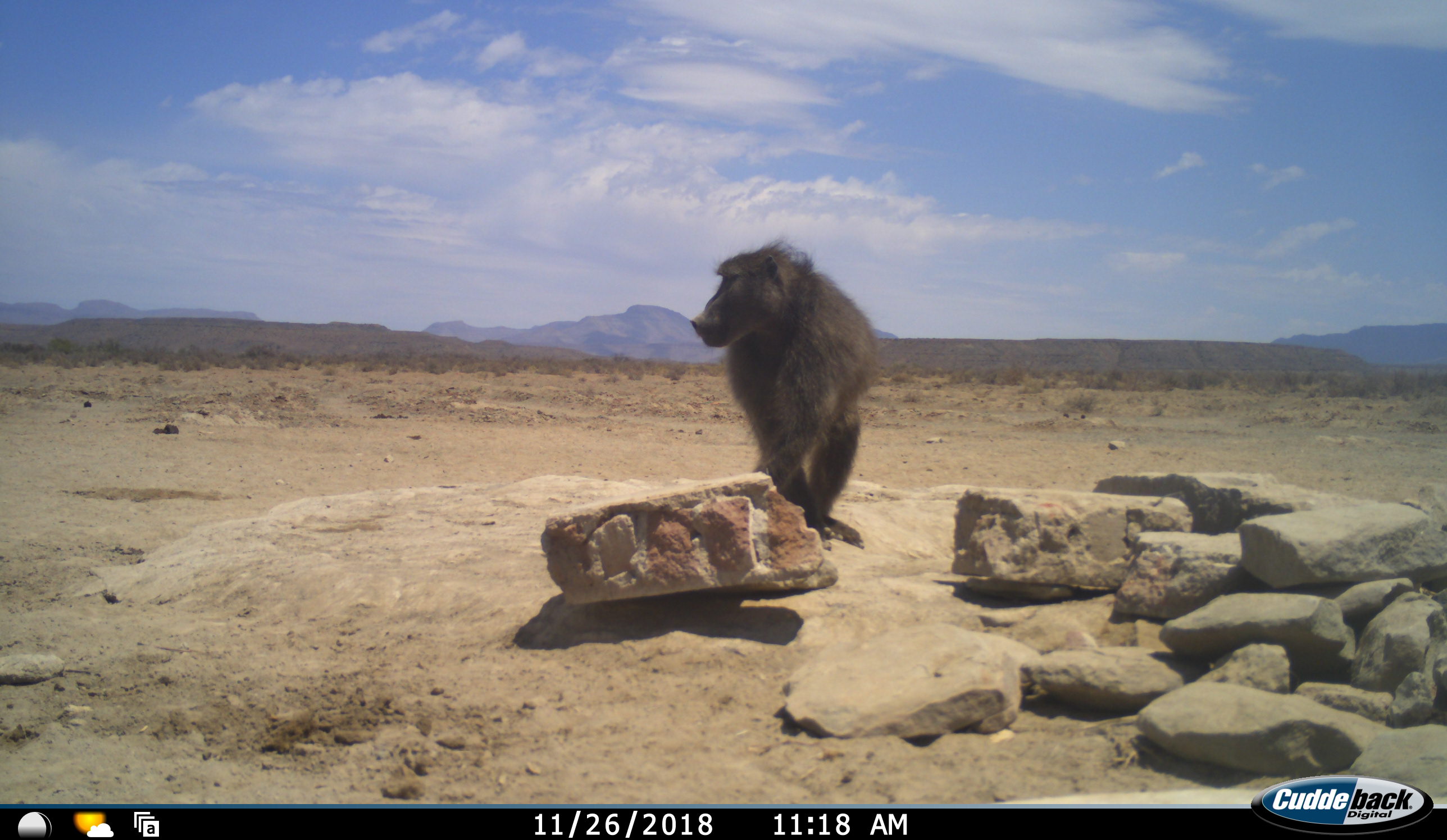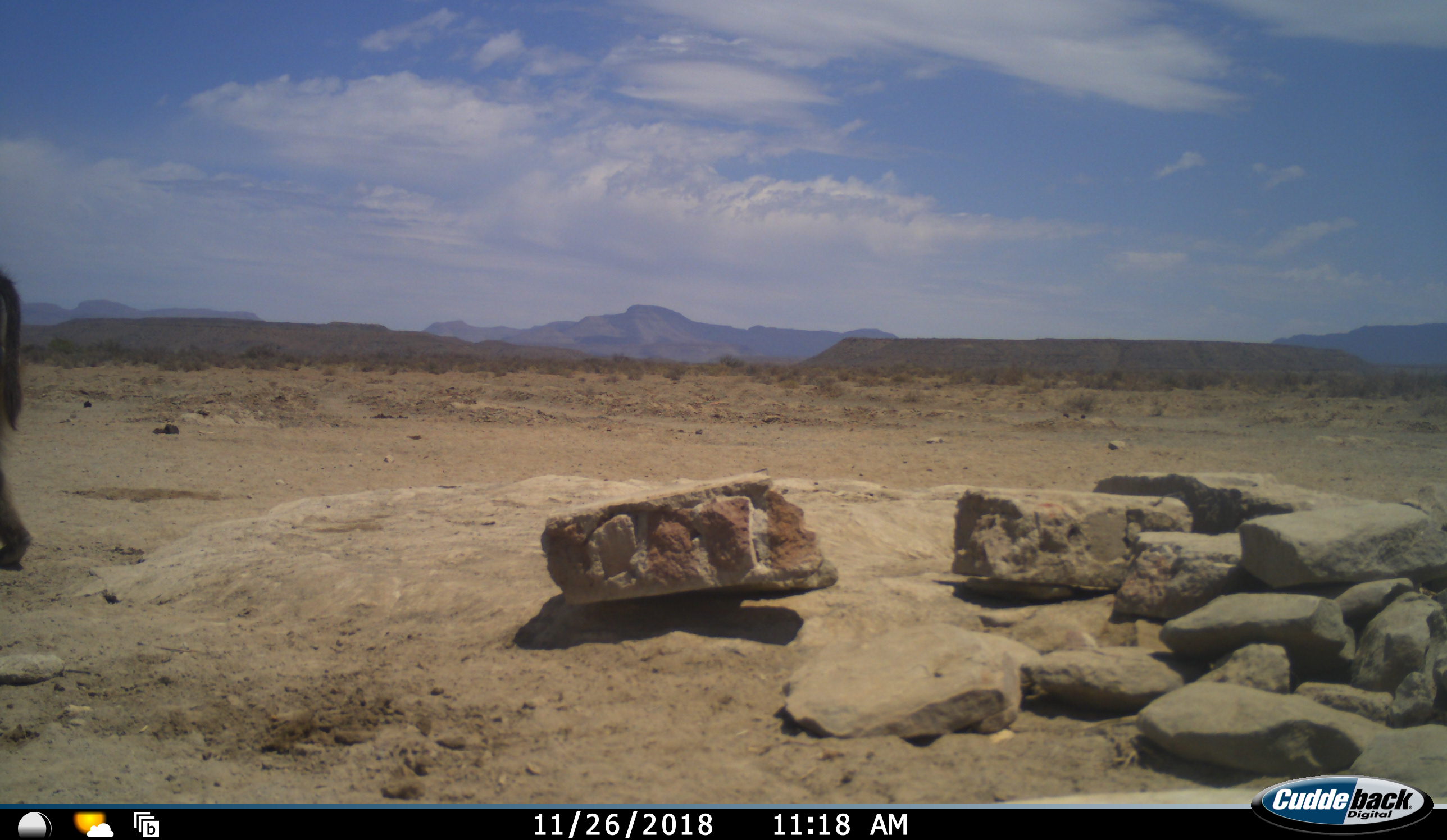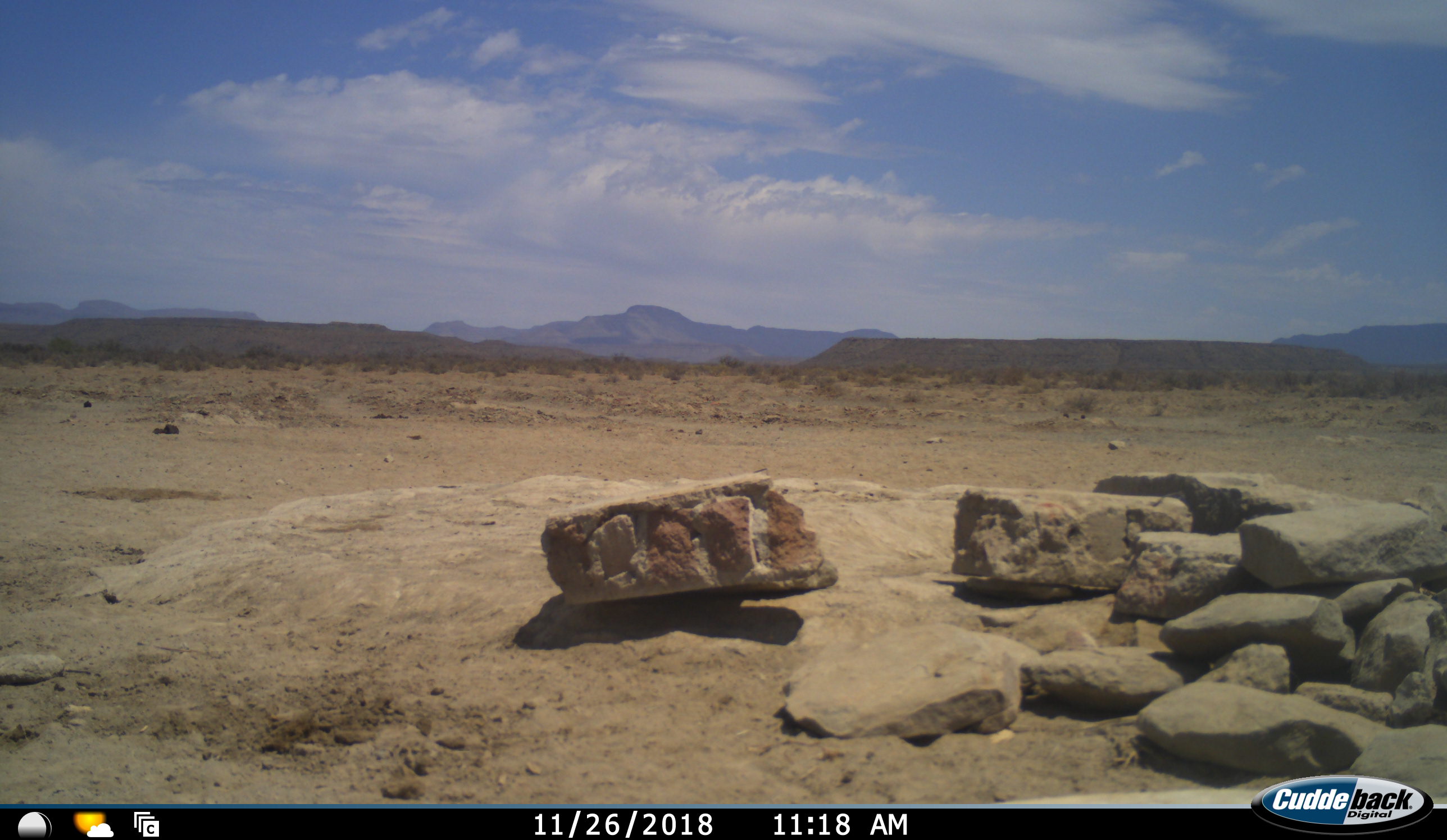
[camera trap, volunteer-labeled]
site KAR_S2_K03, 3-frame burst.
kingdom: Animalia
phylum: Chordata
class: Mammalia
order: Primates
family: Cercopithecidae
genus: Papio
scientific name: Papio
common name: baboon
Baboon (Papio), count 1. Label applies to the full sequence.